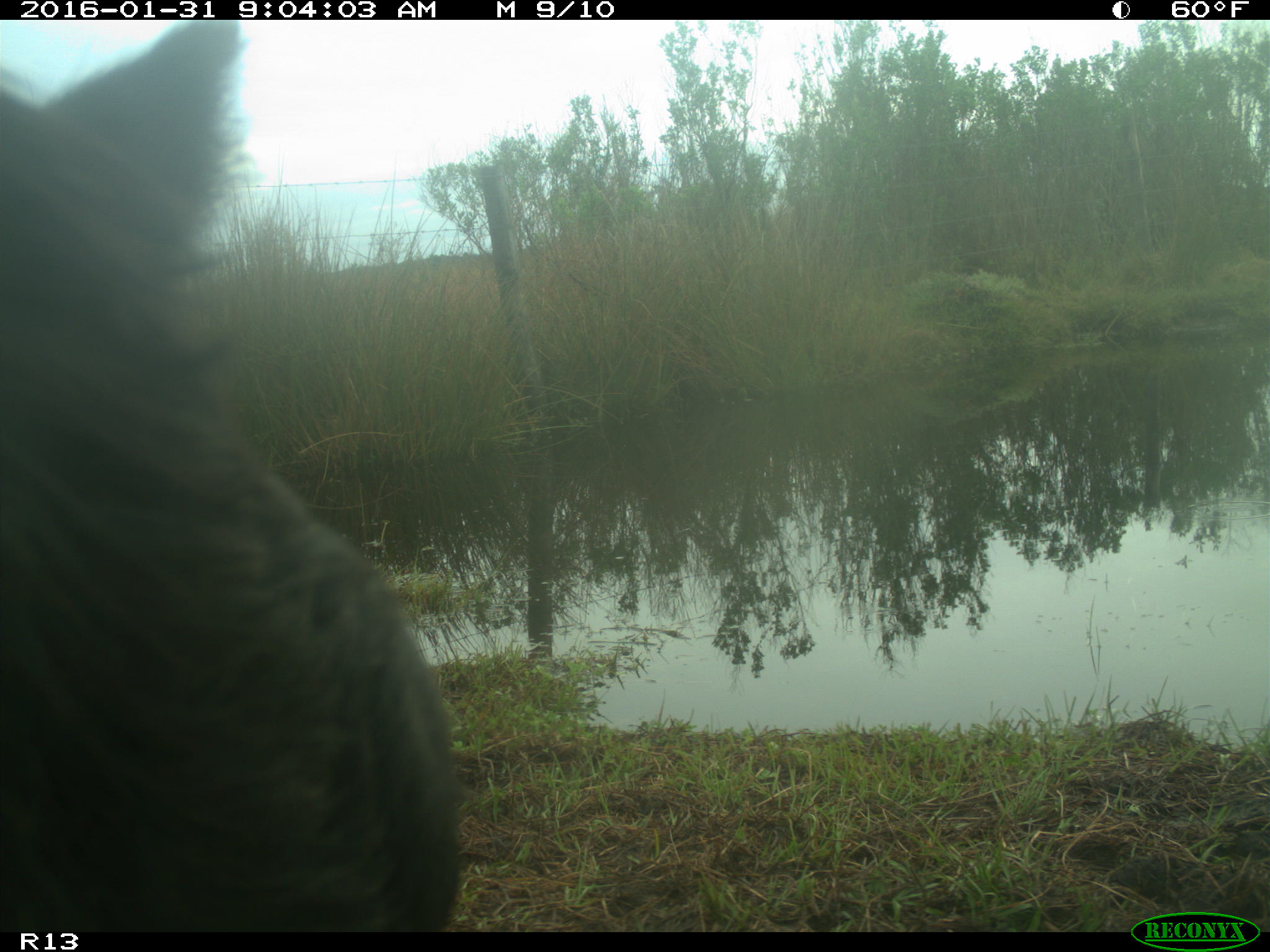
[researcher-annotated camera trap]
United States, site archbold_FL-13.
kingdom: Animalia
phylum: Chordata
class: Mammalia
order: Artiodactyla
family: Bovidae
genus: Bos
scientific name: Bos taurus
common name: domestic cow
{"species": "Bos taurus (domestic cow)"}